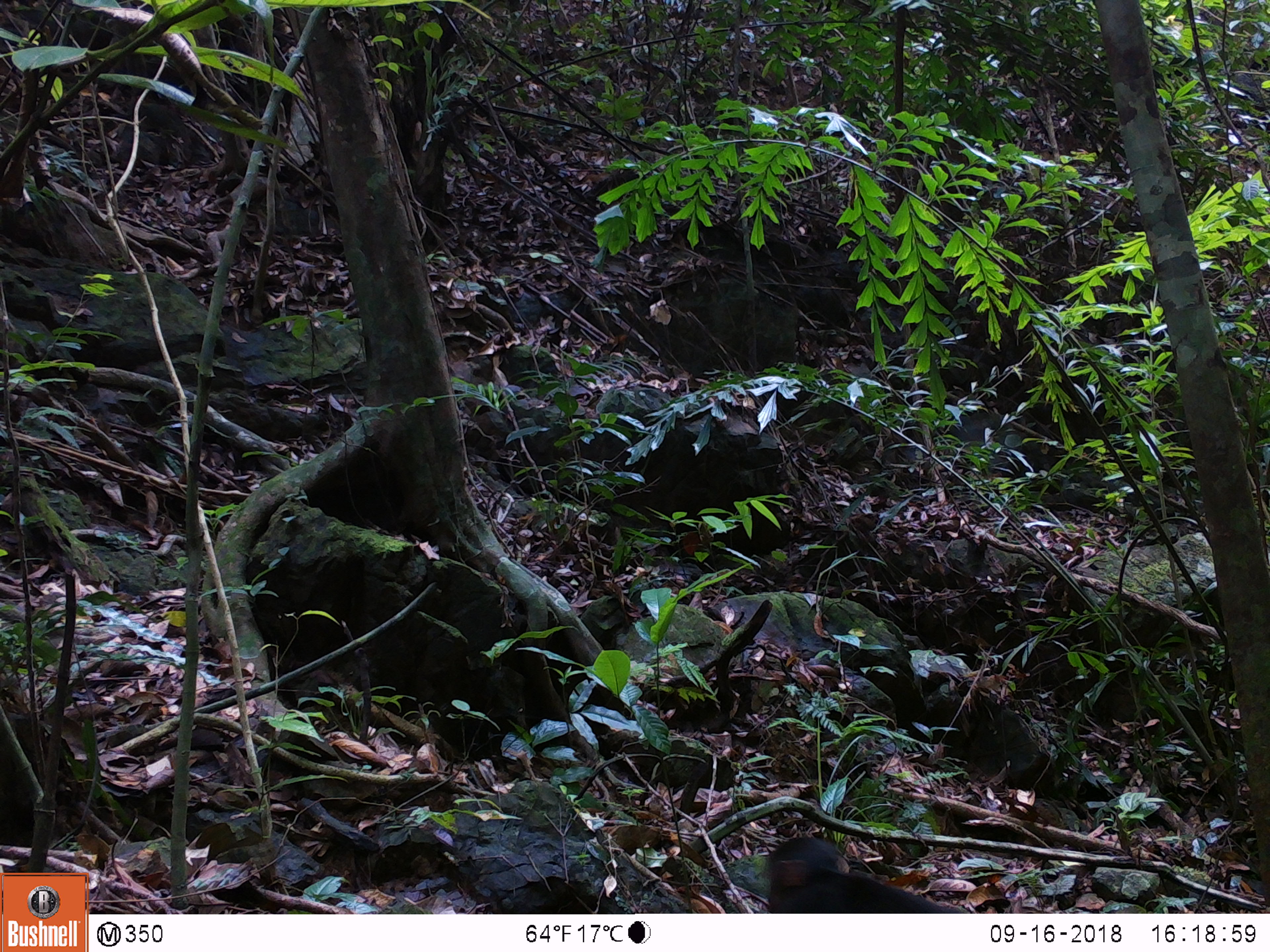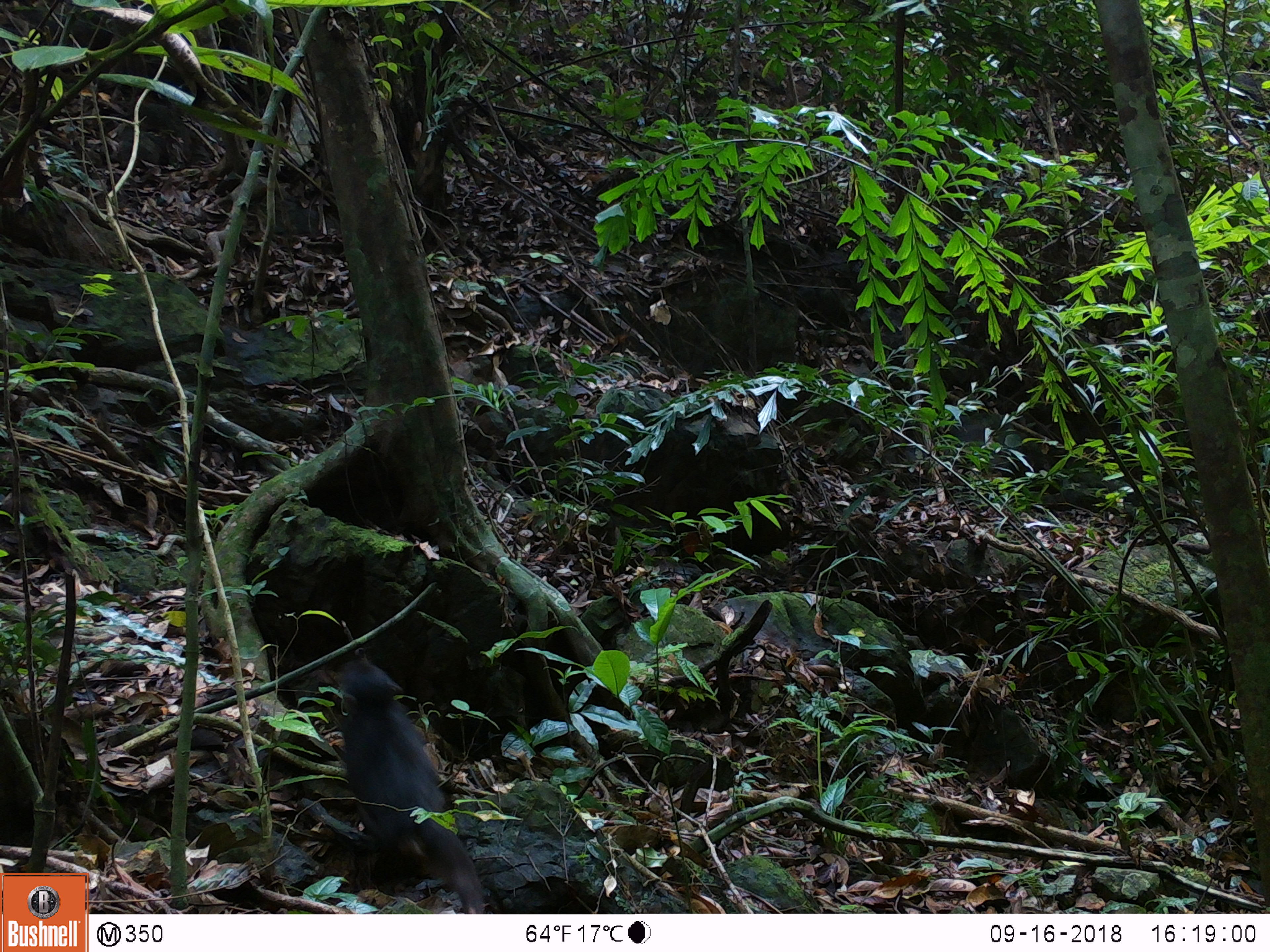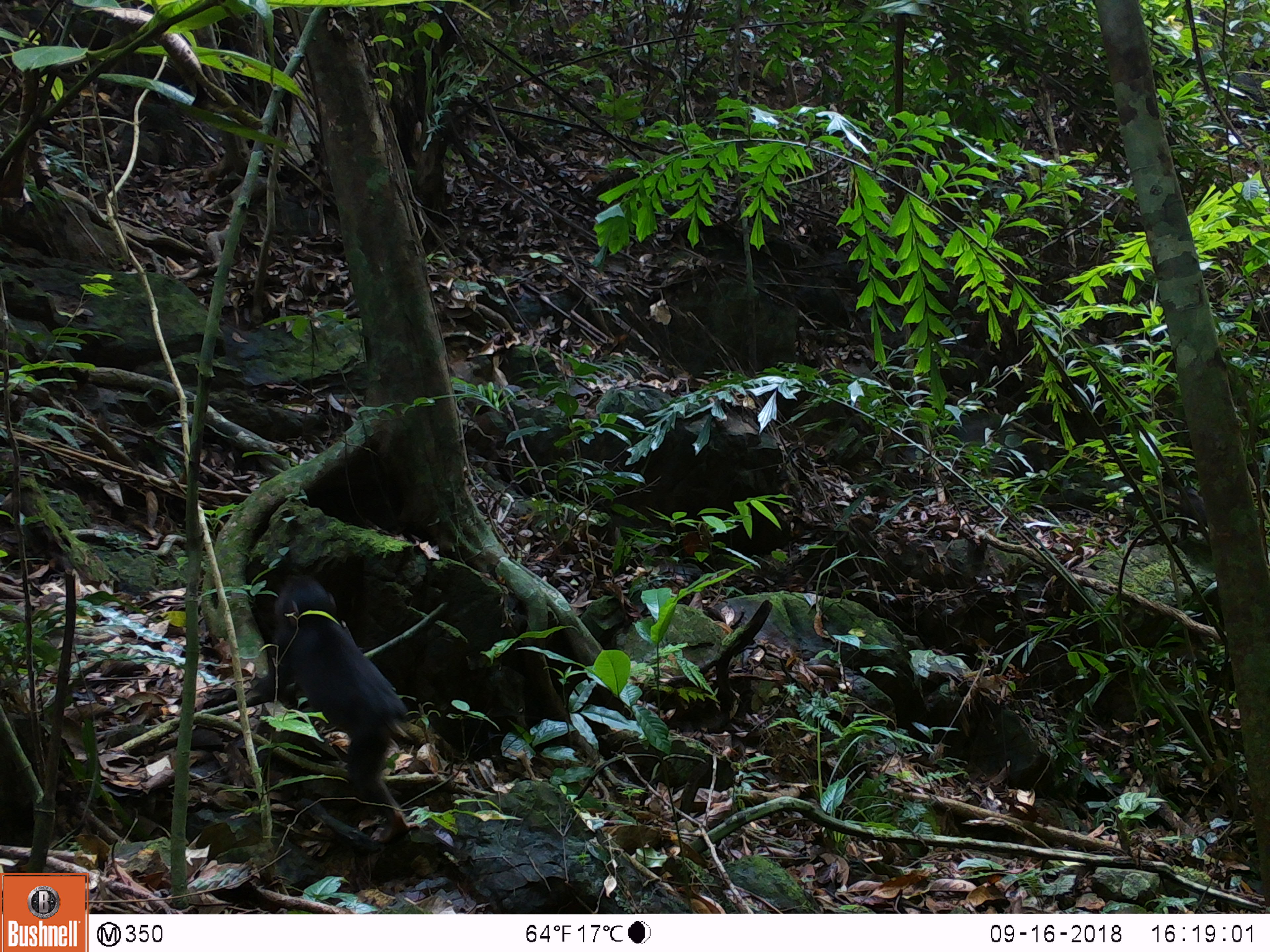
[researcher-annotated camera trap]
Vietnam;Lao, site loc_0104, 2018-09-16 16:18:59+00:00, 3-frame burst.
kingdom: Animalia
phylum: Chordata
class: Mammalia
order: Primates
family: Cercopithecidae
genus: Macaca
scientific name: Macaca arctoides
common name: stump-tailed macaque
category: stump tailed macaque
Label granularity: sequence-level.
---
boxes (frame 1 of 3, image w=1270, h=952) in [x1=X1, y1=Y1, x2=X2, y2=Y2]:
stump tailed macaque: [x1=763, y1=836, x2=969, y2=912]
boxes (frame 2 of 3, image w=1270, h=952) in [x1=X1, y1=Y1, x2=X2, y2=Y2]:
stump tailed macaque: [x1=335, y1=660, x2=484, y2=913]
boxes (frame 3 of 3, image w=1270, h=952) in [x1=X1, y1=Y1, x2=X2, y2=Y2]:
stump tailed macaque: [x1=251, y1=575, x2=411, y2=843]